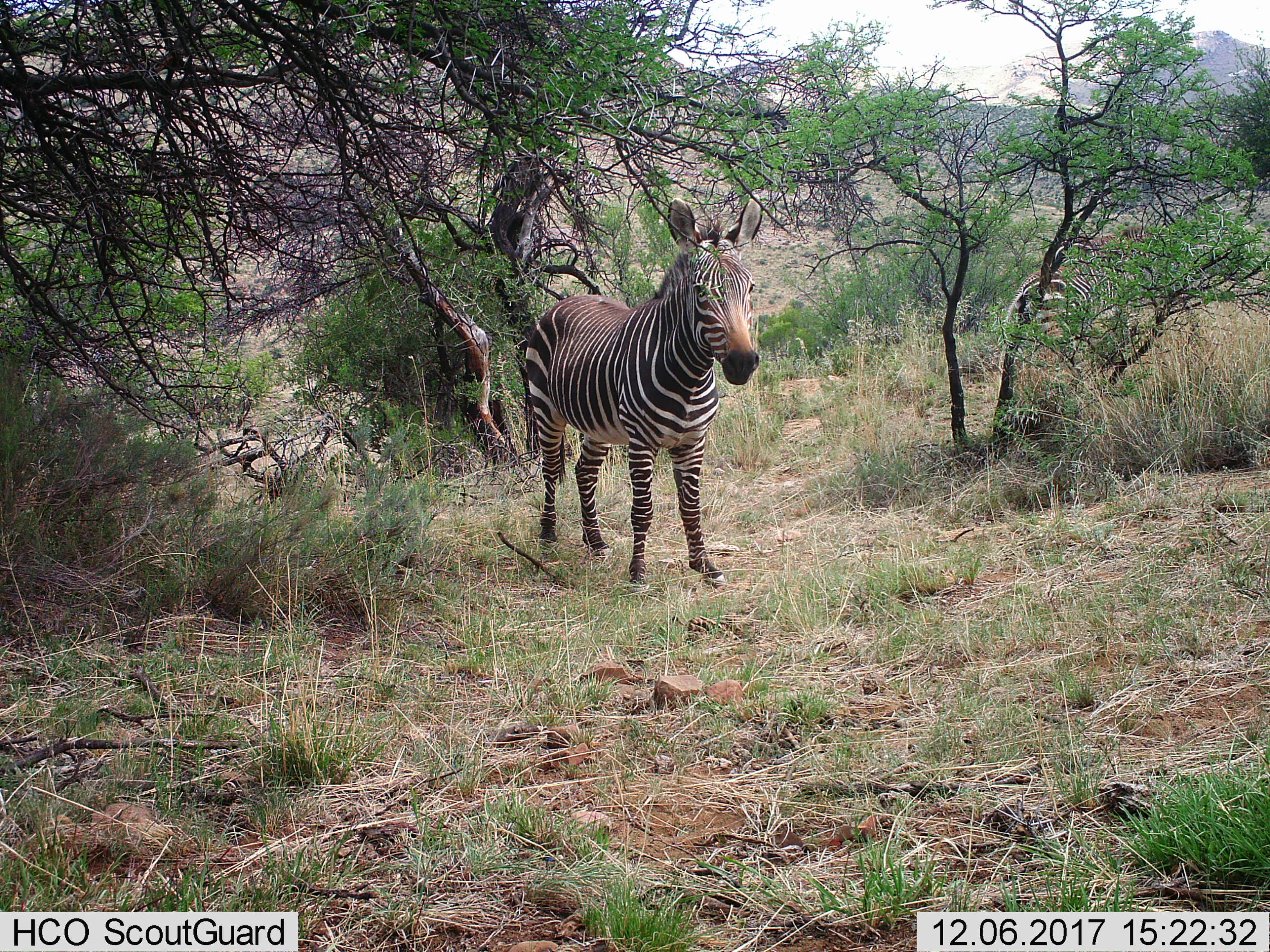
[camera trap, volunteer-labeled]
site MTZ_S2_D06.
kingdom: Animalia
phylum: Chordata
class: Mammalia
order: Perissodactyla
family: Equidae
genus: Equus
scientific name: Equus zebra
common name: mountain zebra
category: zebramountain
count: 2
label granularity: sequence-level